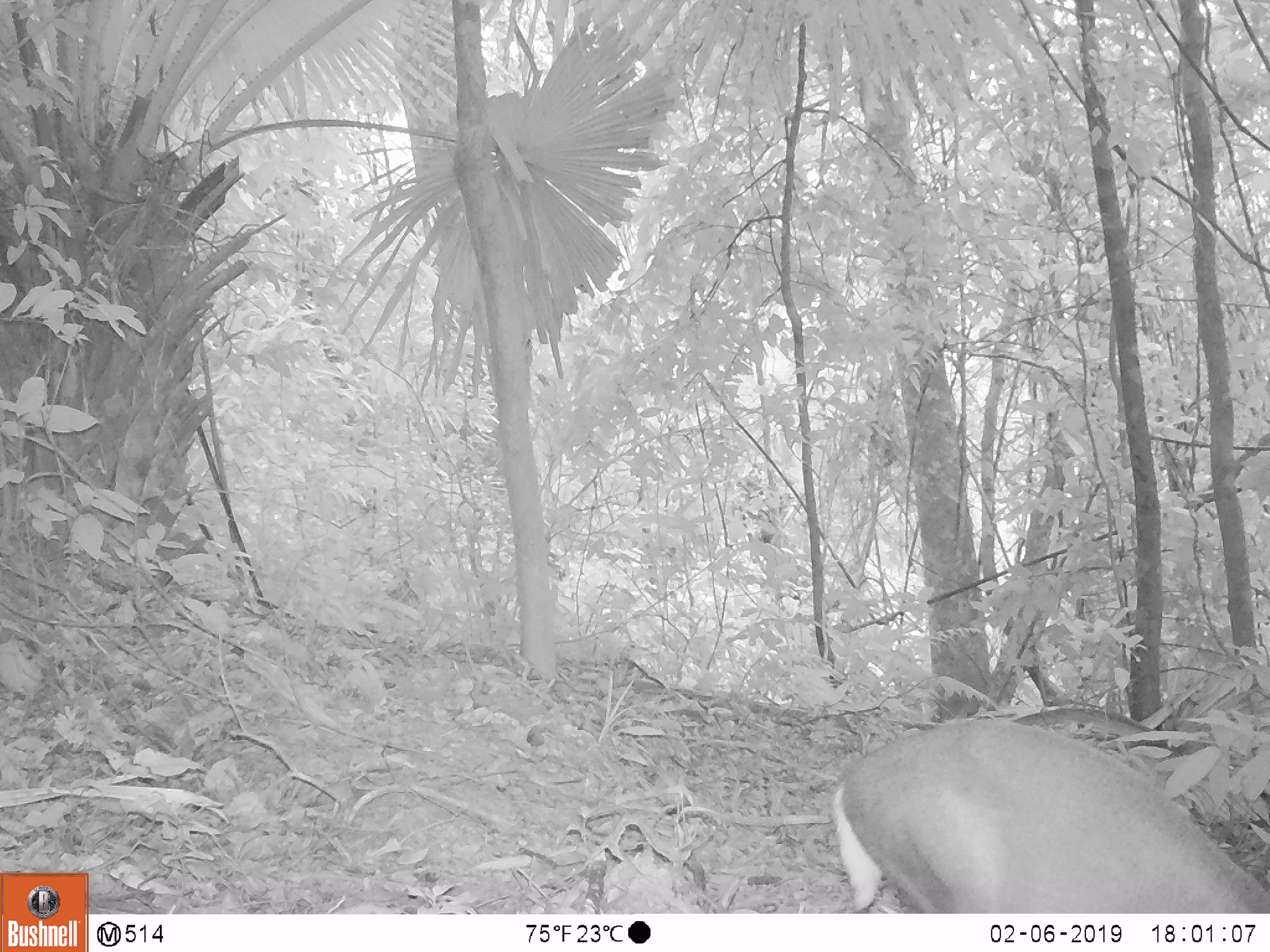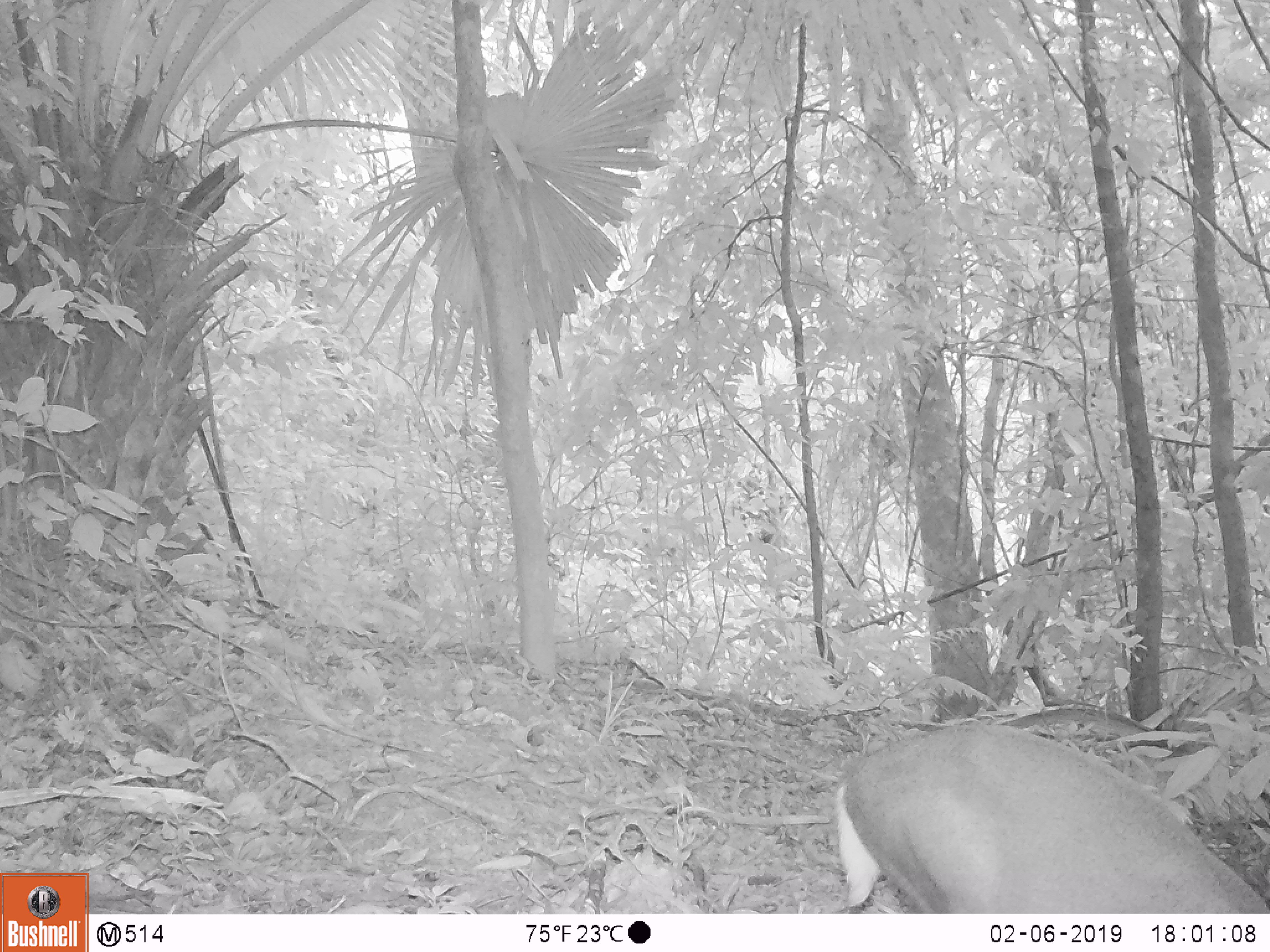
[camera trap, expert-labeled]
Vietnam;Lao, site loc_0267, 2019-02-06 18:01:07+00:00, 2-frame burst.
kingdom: Animalia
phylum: Chordata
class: Mammalia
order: Artiodactyla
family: Cervidae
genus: Muntiacus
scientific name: Muntiacus rooseveltorum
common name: roosevelt's muntjac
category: roosevelts muntjac group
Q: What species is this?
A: Roosevelts muntjac group (roosevelt's muntjac) (Muntiacus rooseveltorum).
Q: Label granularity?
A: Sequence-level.